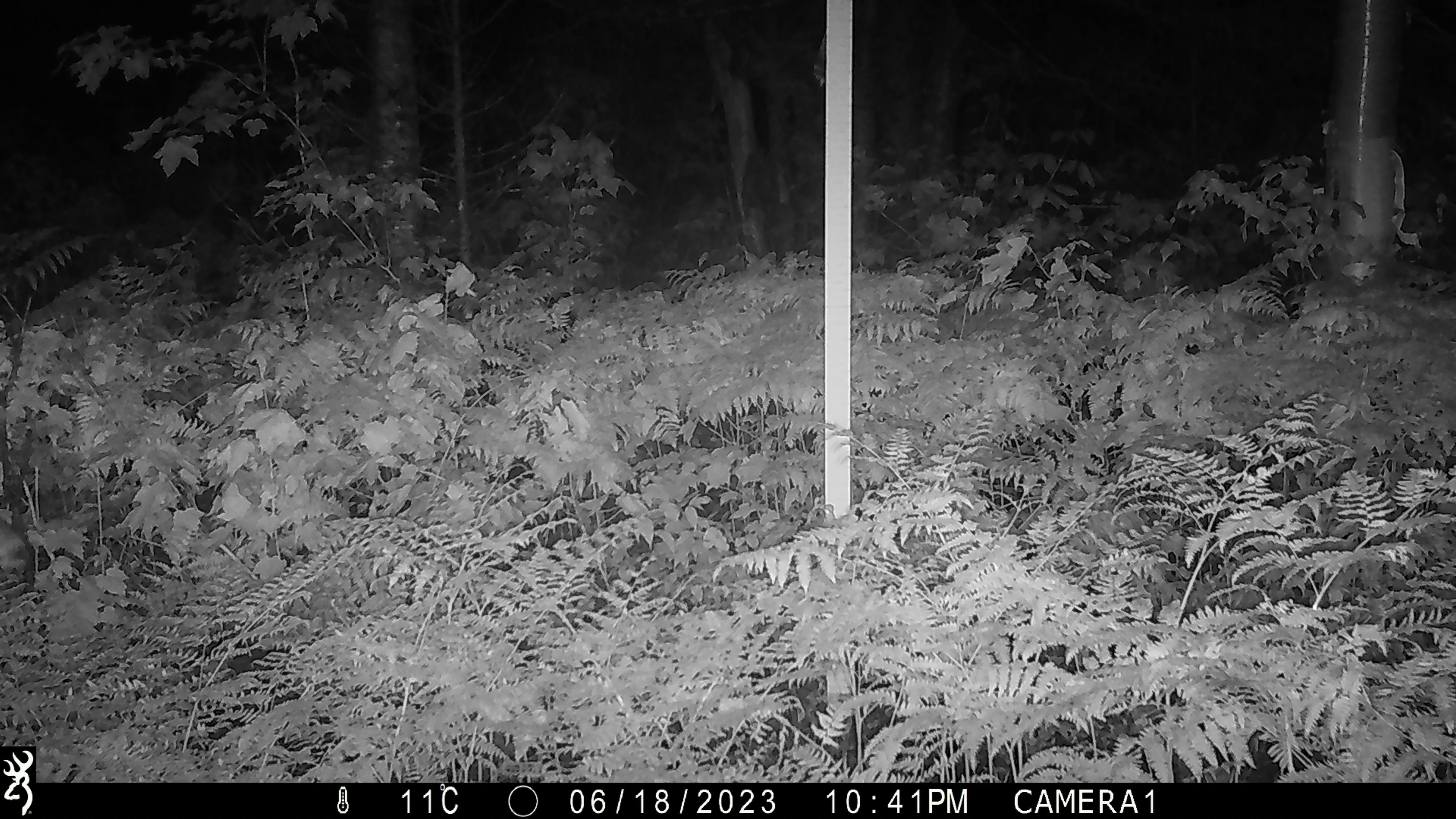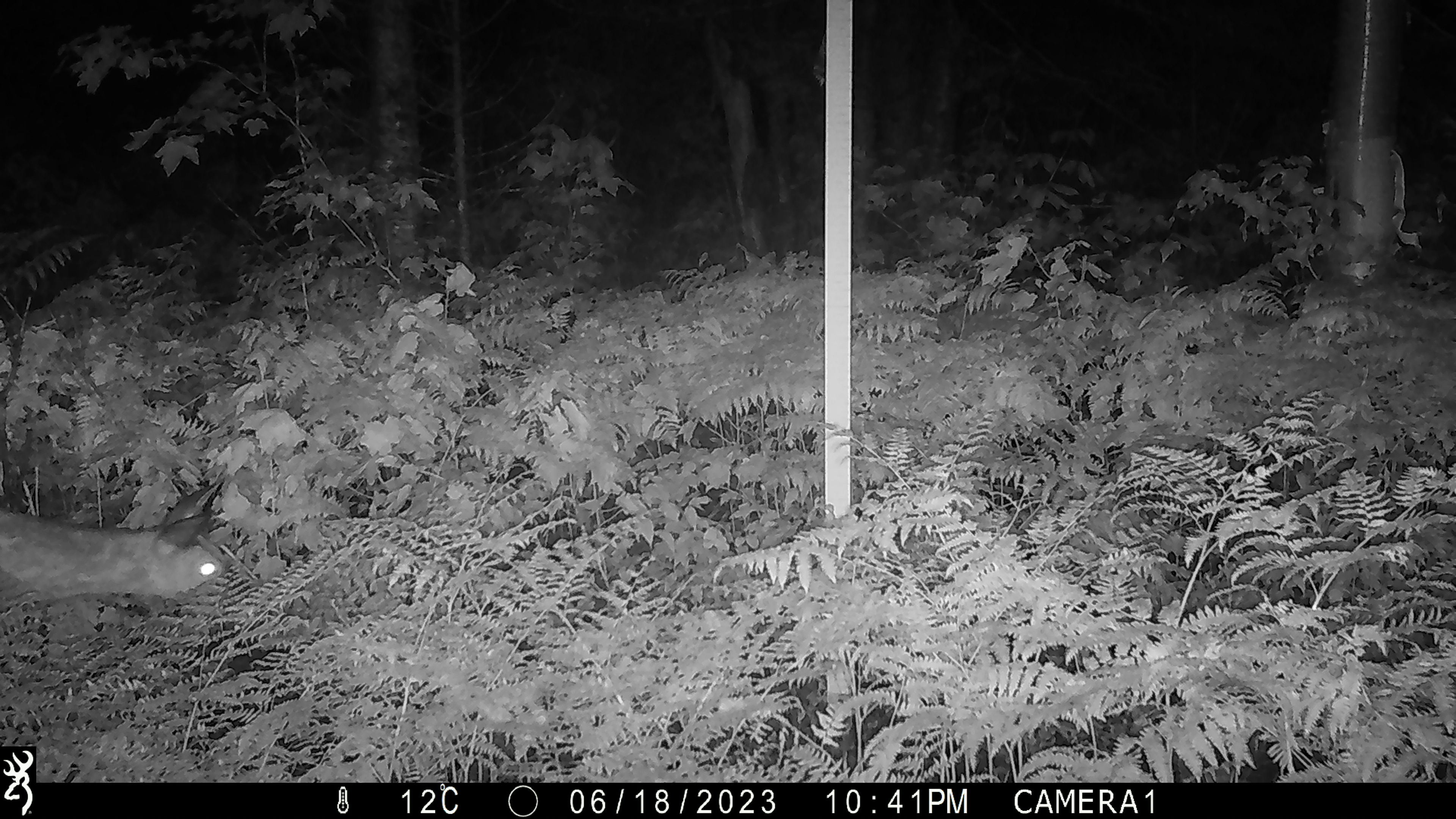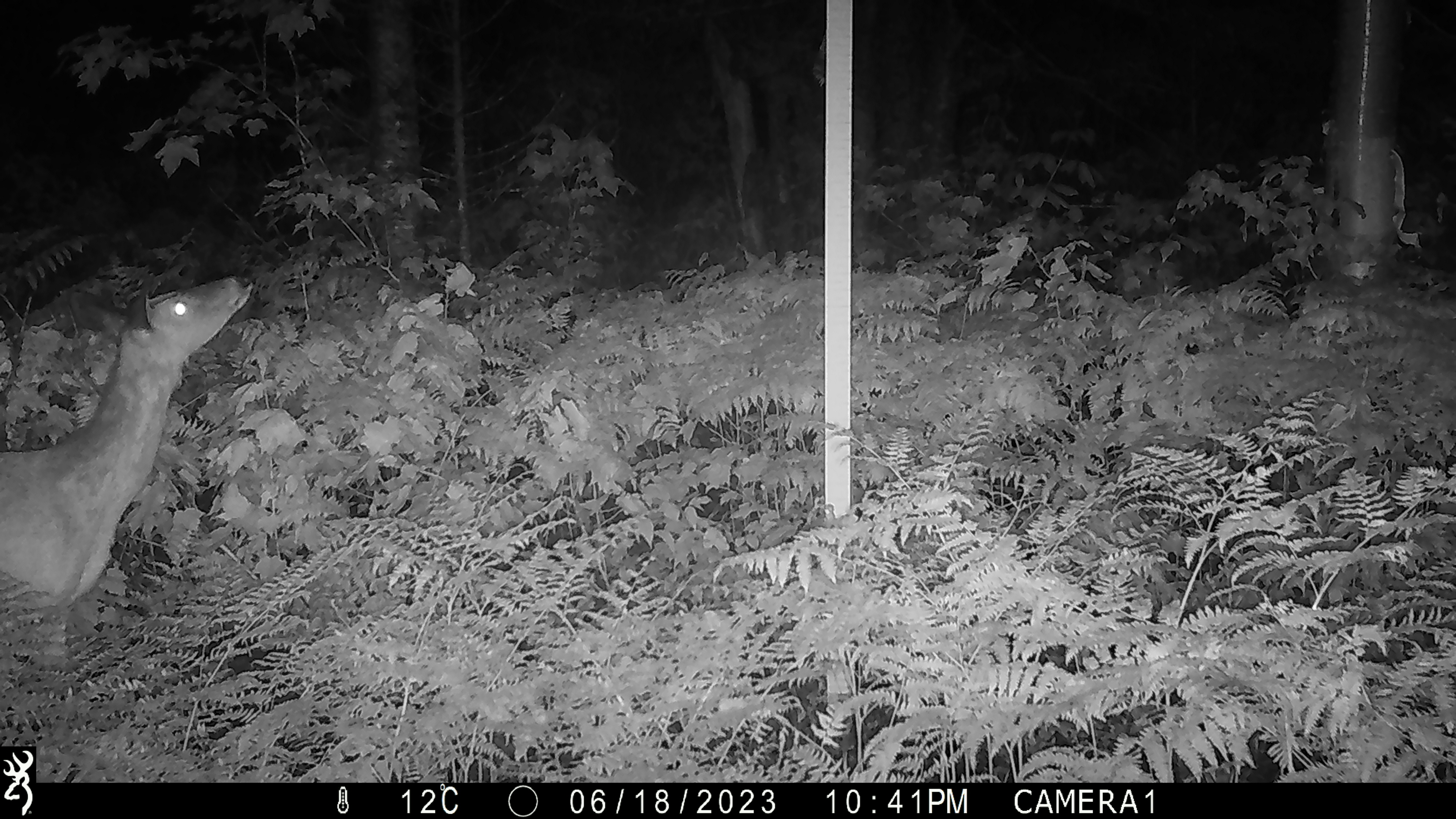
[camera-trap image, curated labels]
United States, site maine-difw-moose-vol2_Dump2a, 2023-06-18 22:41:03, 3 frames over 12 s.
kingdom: Animalia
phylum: Chordata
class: Mammalia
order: Artiodactyla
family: Cervidae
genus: Odocoileus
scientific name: Odocoileus virginianus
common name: white-tailed deer